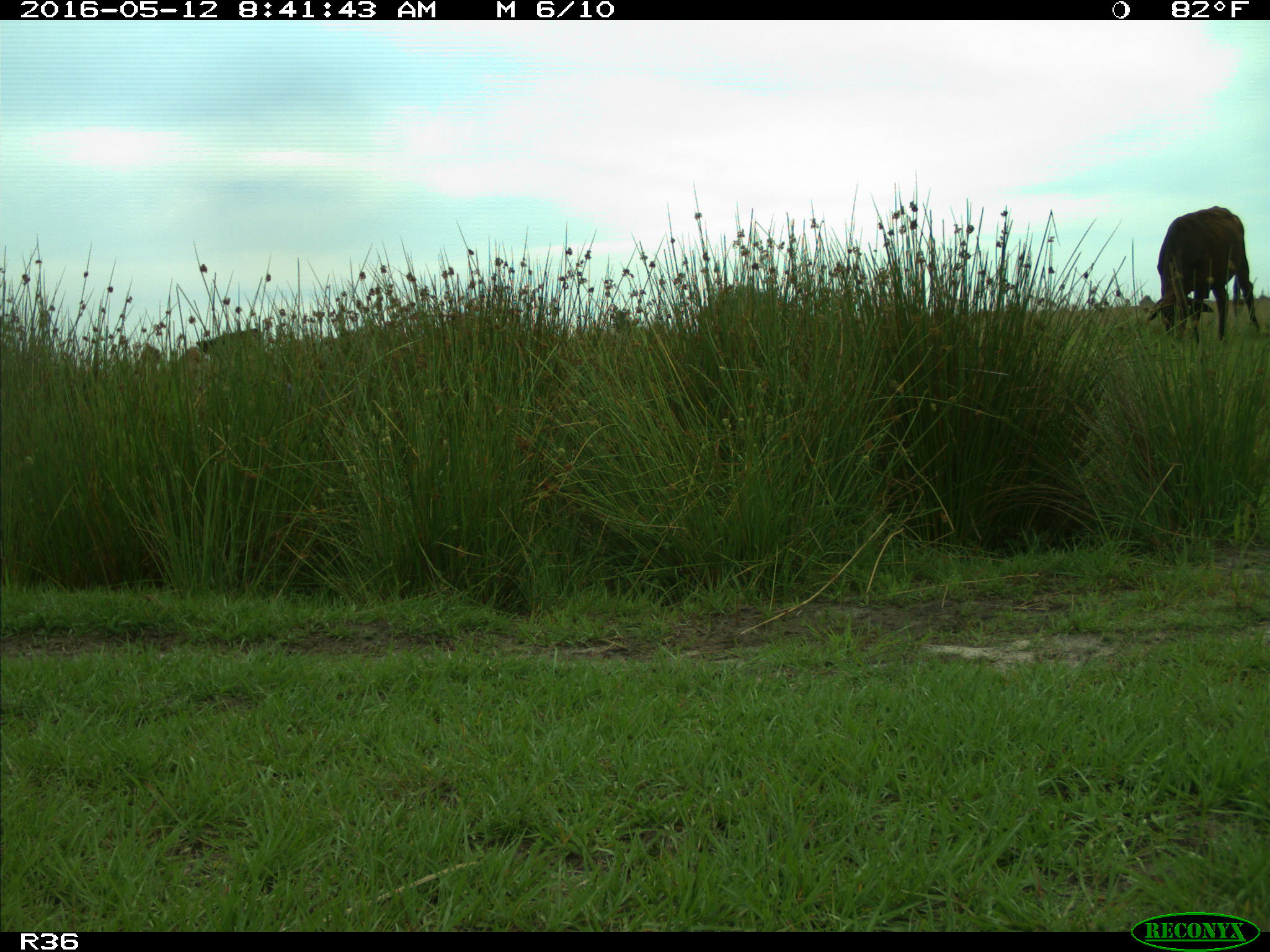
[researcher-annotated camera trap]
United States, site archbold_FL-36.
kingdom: Animalia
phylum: Chordata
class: Mammalia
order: Artiodactyla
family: Bovidae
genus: Bos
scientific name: Bos taurus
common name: domestic cow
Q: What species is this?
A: Bos taurus (domestic cow).